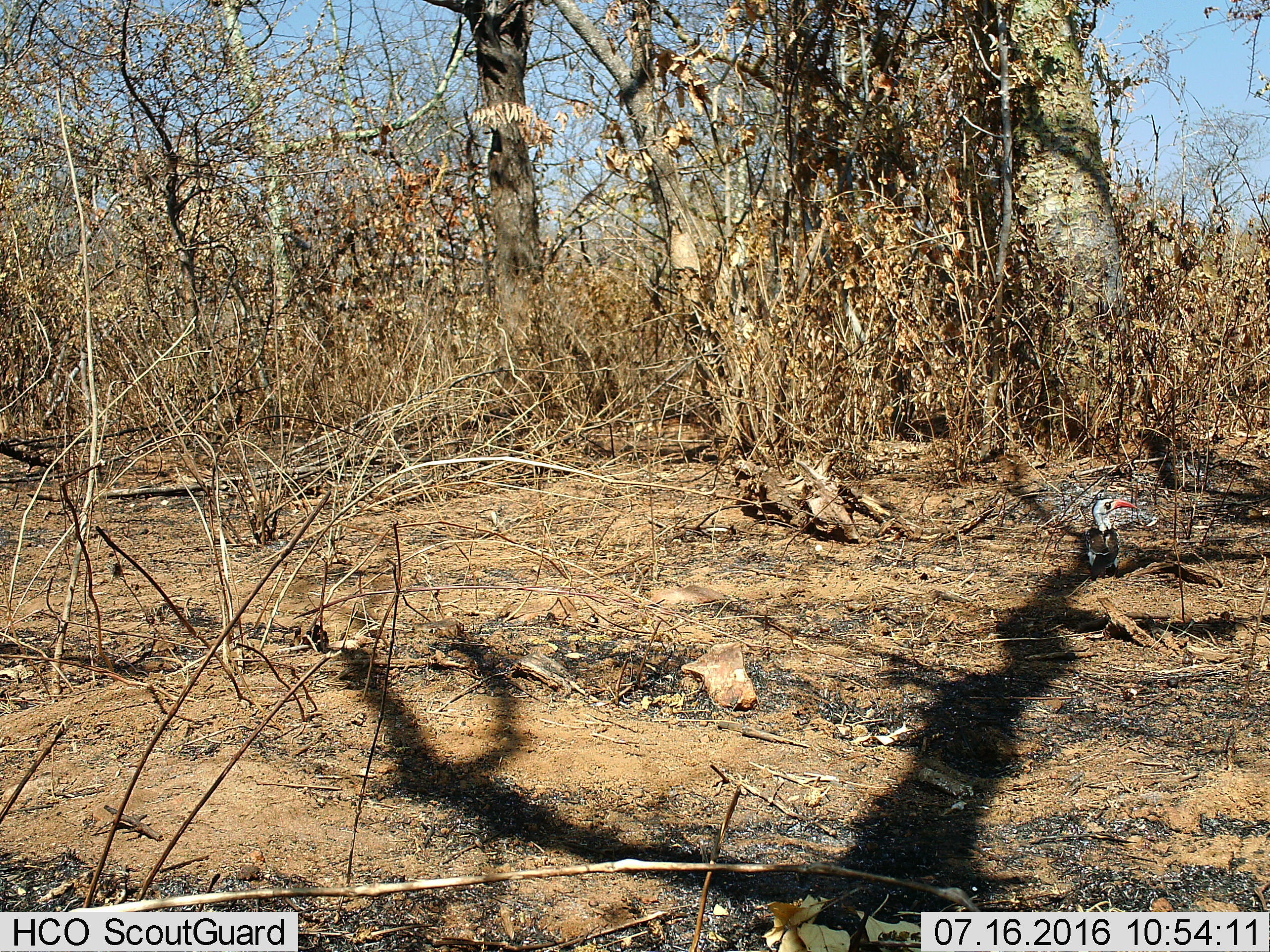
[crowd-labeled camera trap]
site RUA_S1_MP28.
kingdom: Animalia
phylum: Chordata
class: Aves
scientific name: Aves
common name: bird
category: birdother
Birdother (bird) (Aves), count 1. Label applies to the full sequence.